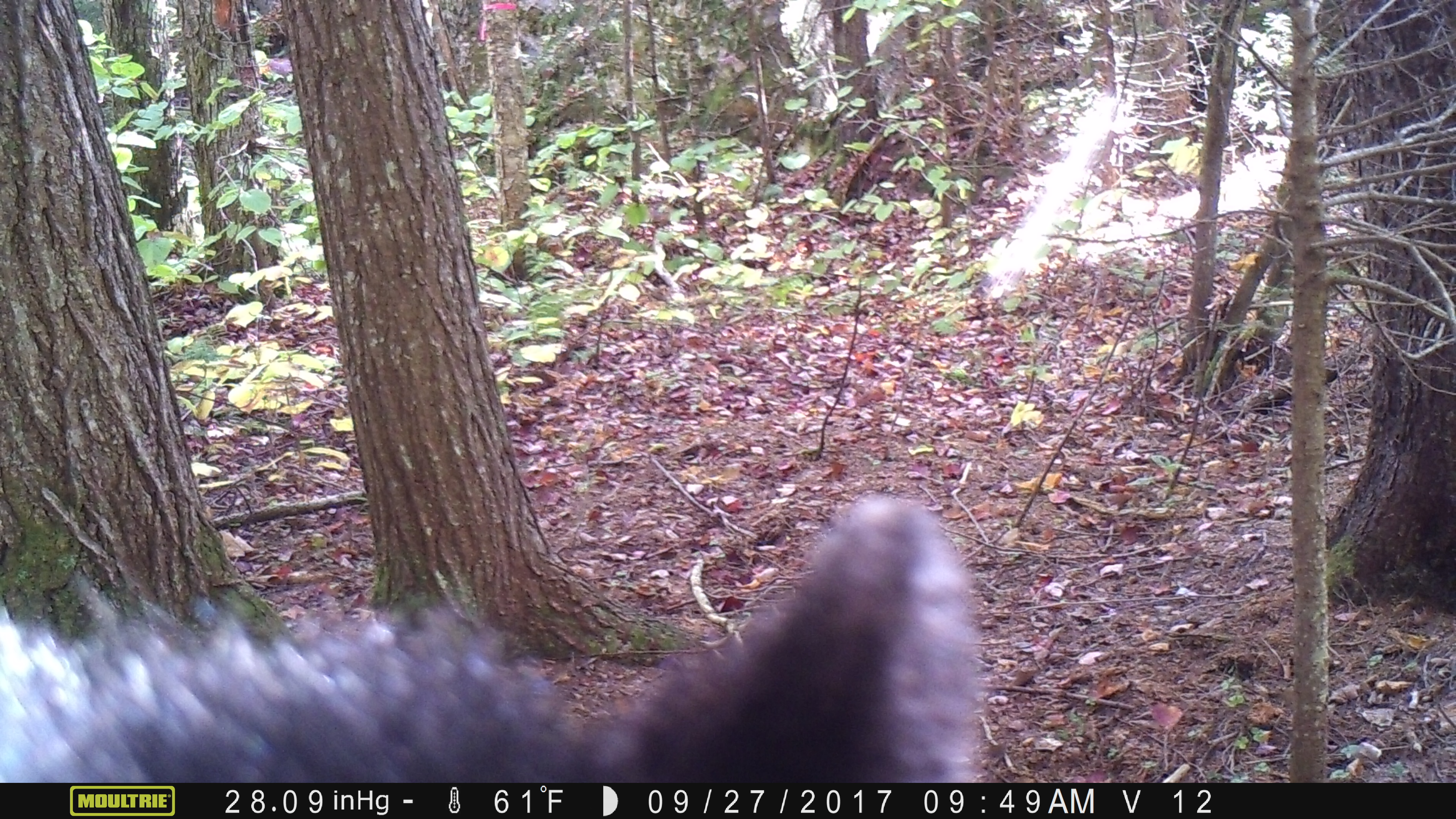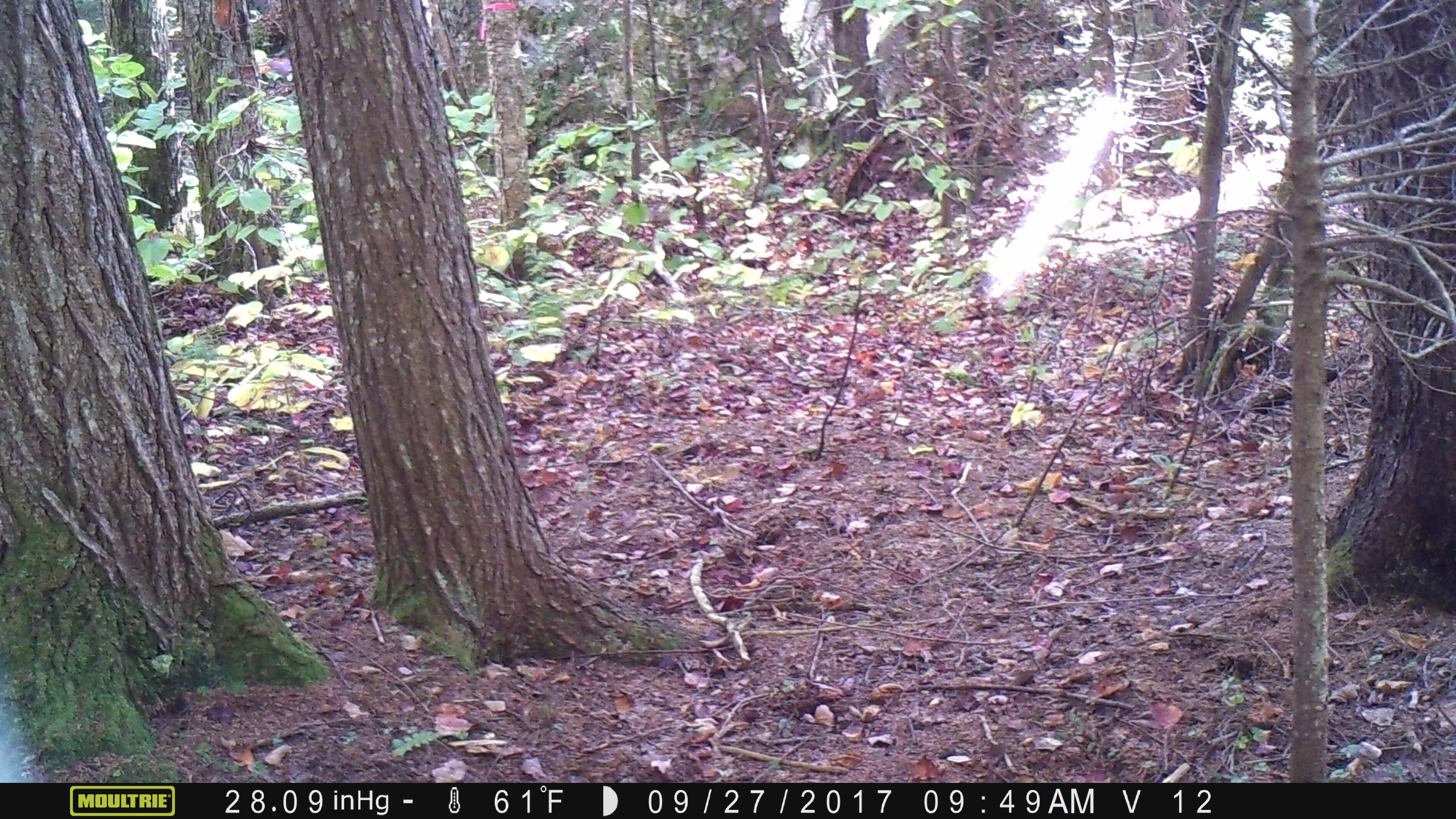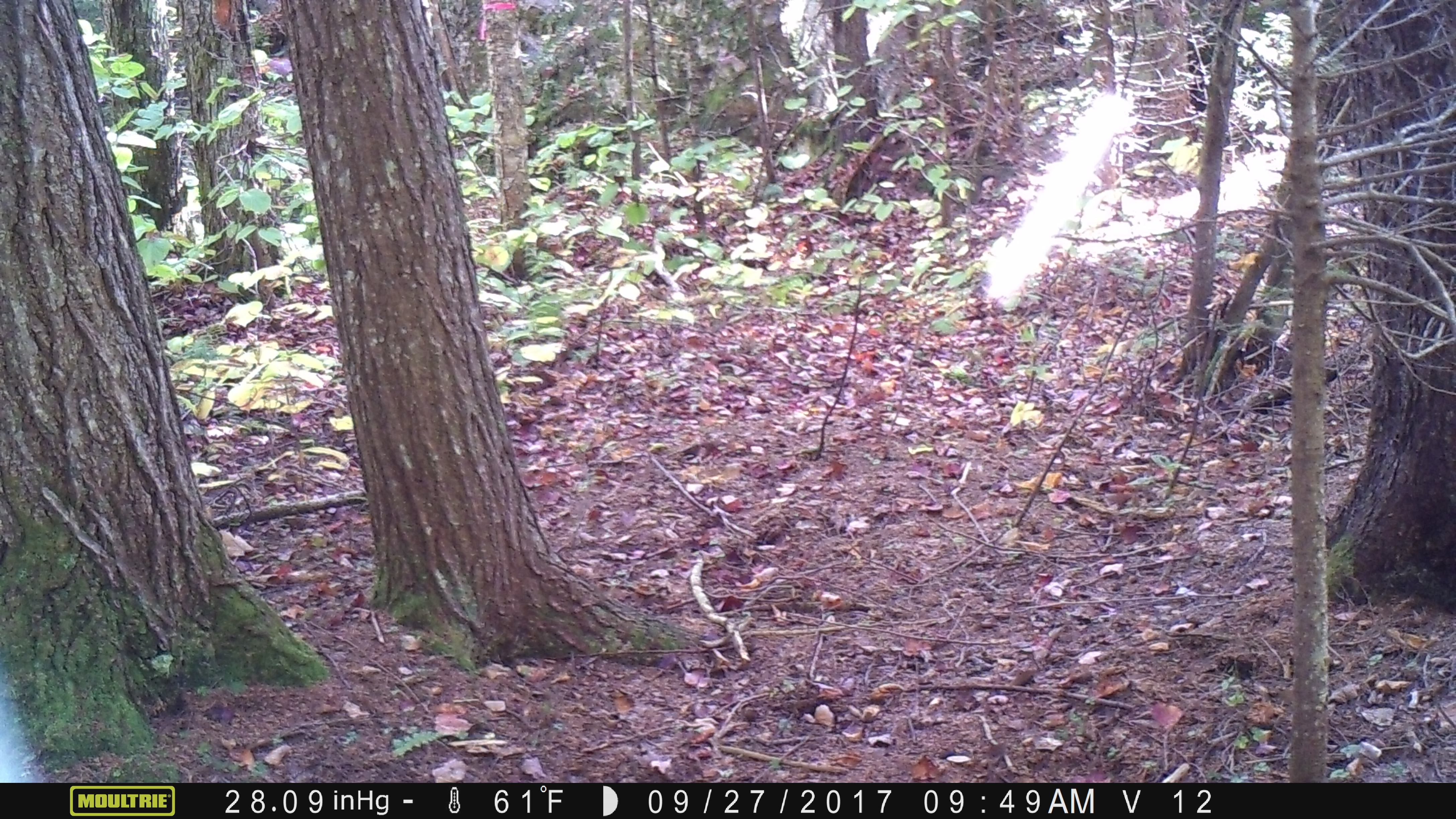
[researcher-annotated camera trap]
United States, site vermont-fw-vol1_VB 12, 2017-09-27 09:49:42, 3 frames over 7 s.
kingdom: Animalia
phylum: Chordata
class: Mammalia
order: Carnivora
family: Ursidae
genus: Ursus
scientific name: Ursus americanus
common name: black bear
Black bear (Ursus americanus).